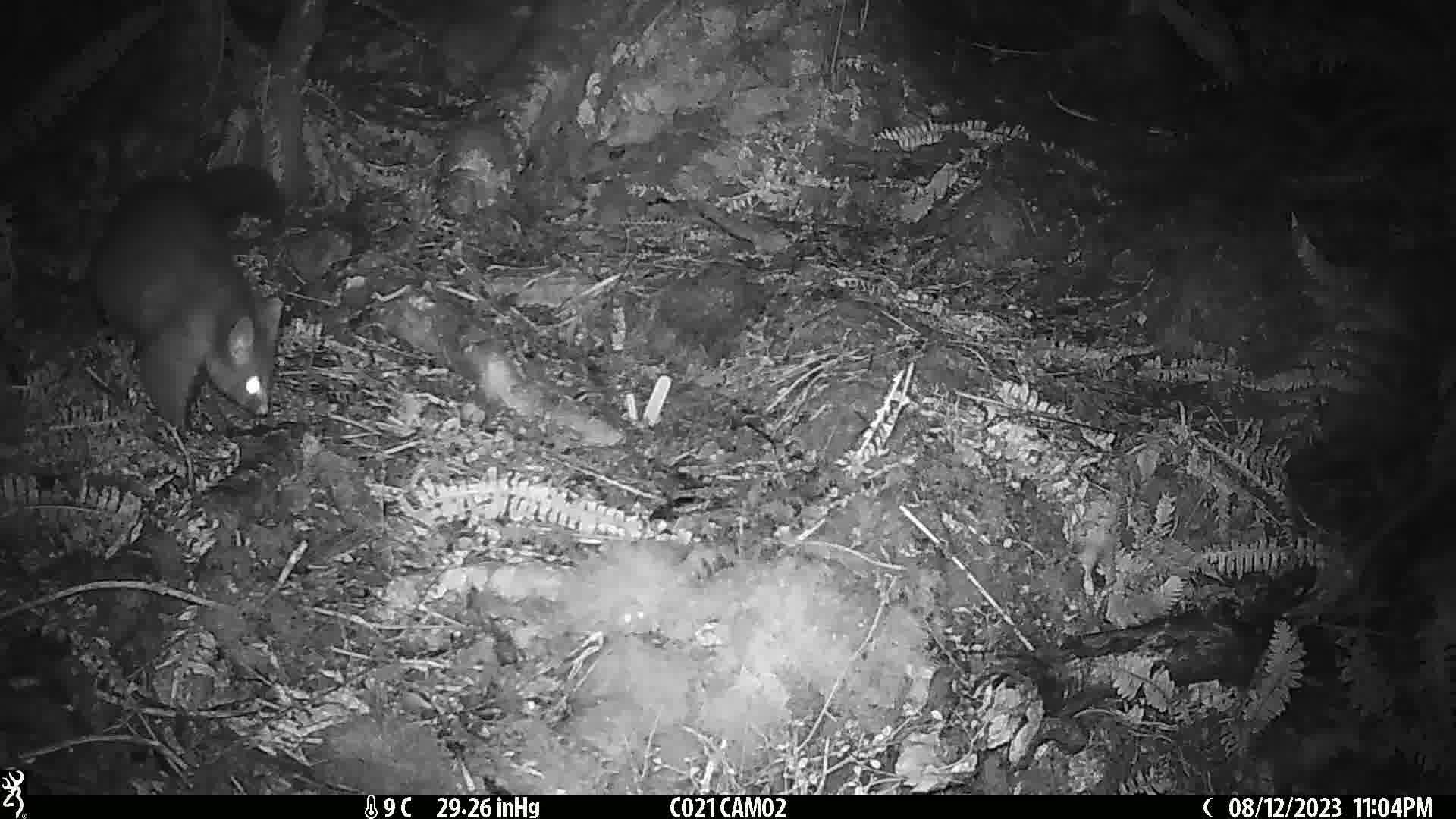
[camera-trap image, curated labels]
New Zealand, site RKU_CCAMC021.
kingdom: Animalia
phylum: Chordata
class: Mammalia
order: Diprotodontia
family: Phalangeridae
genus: Trichosurus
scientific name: Trichosurus vulpecula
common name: common brushtail possum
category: possum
Possum (common brushtail possum) (Trichosurus vulpecula).